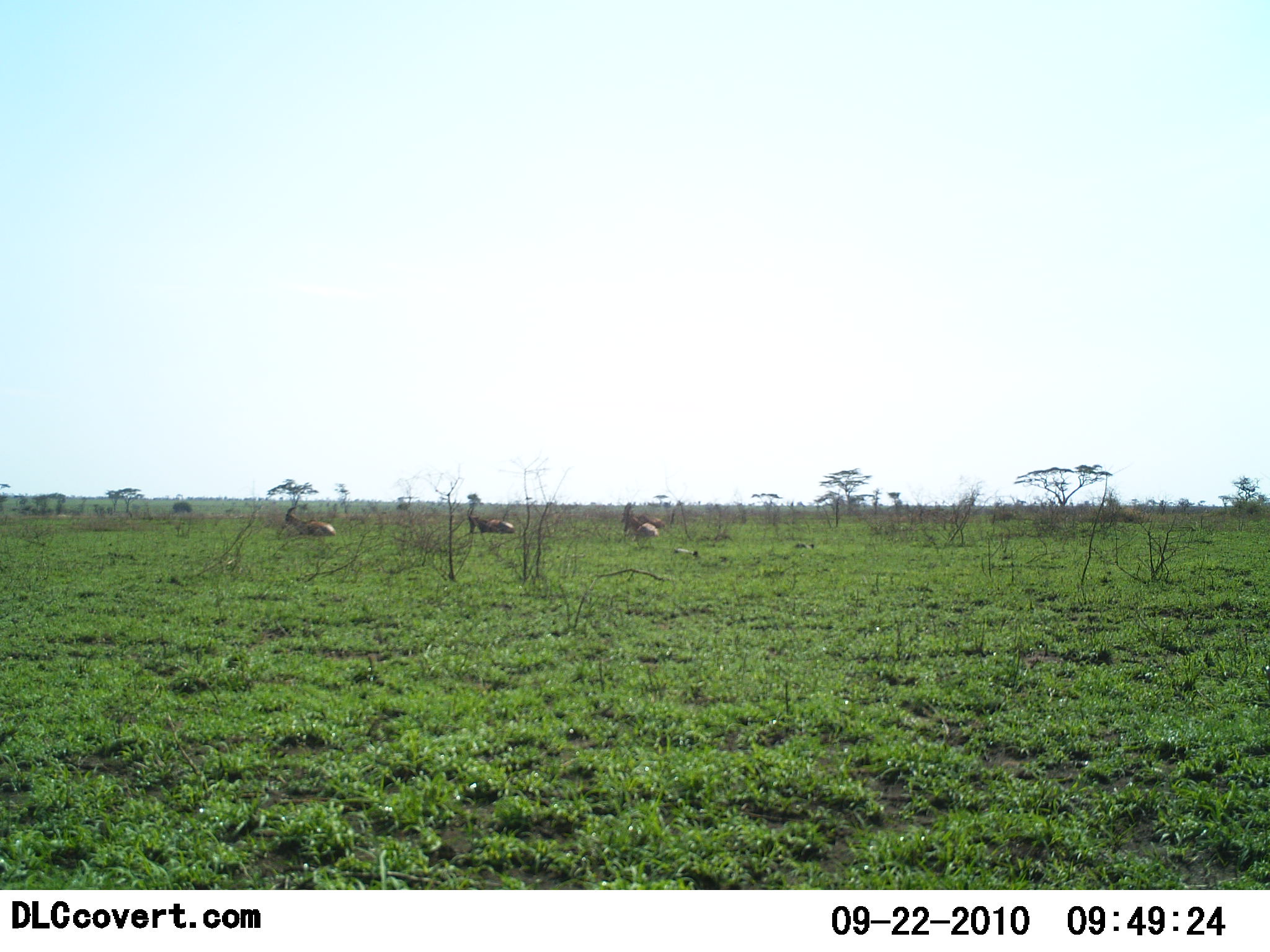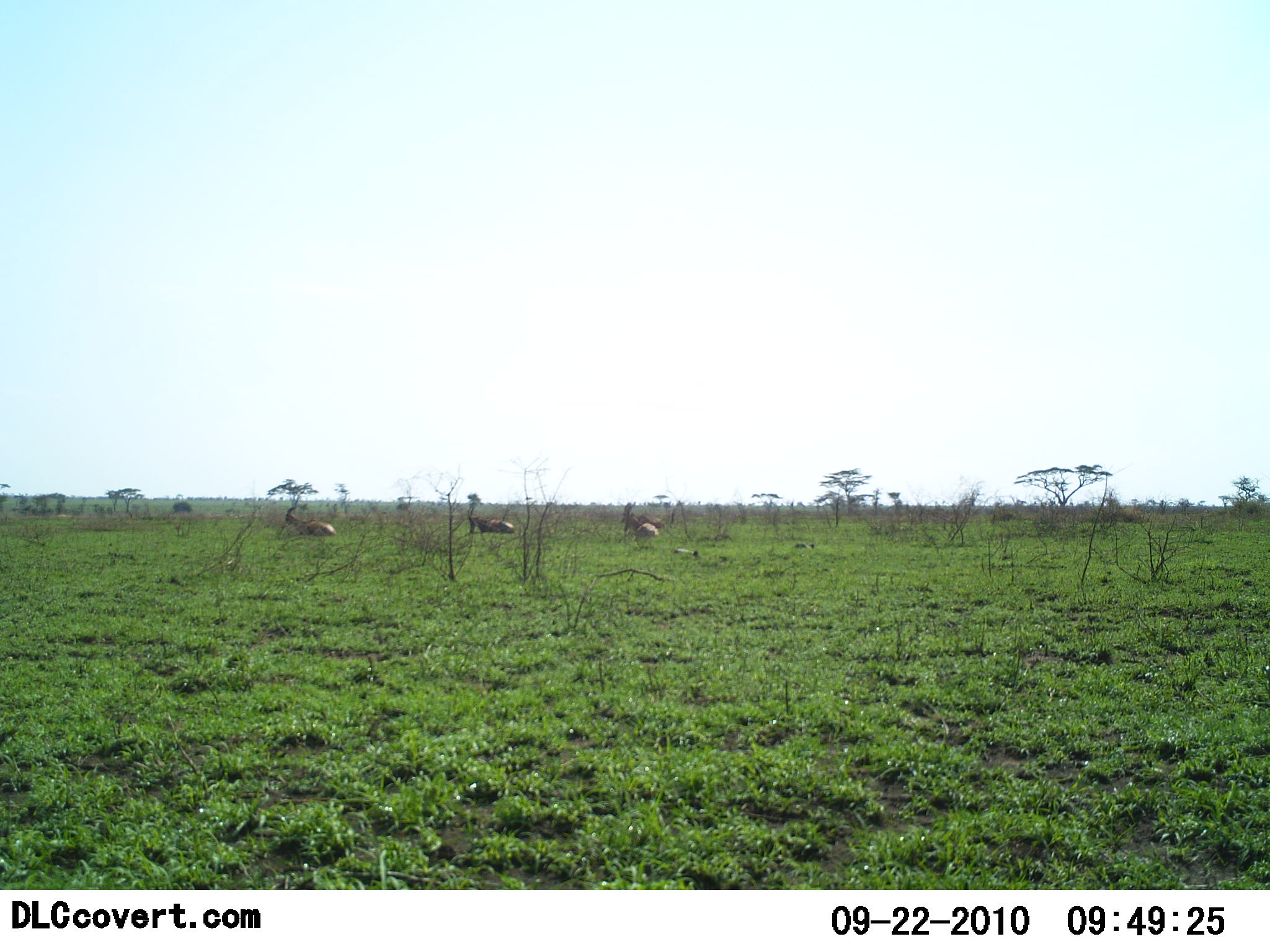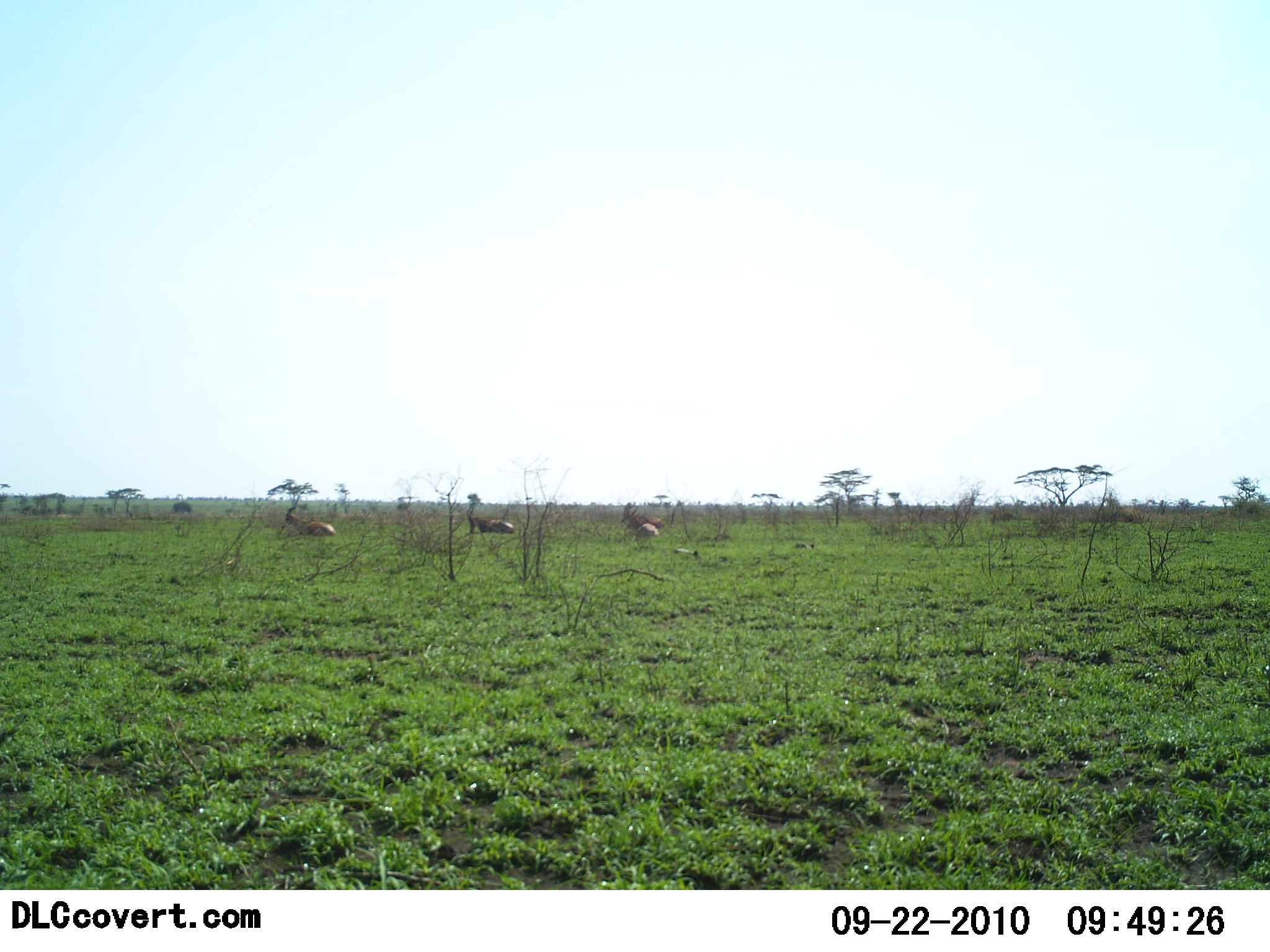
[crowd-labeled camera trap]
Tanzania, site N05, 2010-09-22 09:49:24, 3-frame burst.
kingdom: Animalia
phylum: Chordata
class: Mammalia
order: Artiodactyla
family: Bovidae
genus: Eudorcas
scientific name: Eudorcas thomsonii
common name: thomson's gazelle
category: gazellethomsons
Gazellethomsons (thomson's gazelle) (Eudorcas thomsonii), count 4. Behavior (volunteer vote fractions): standing 0%, resting 100%, moving 0%, interacting 0%. Young present (vote fraction): 0%. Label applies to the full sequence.